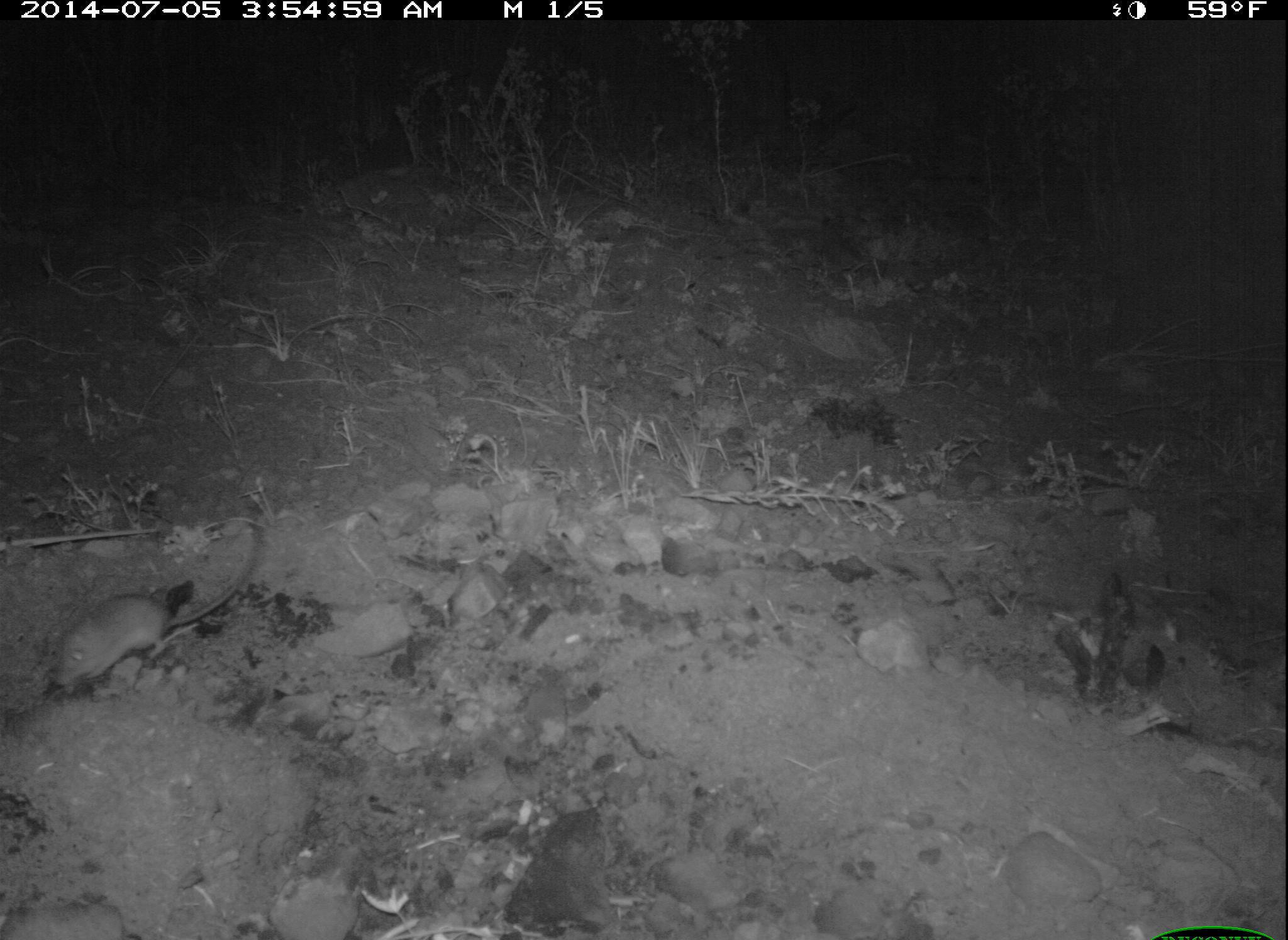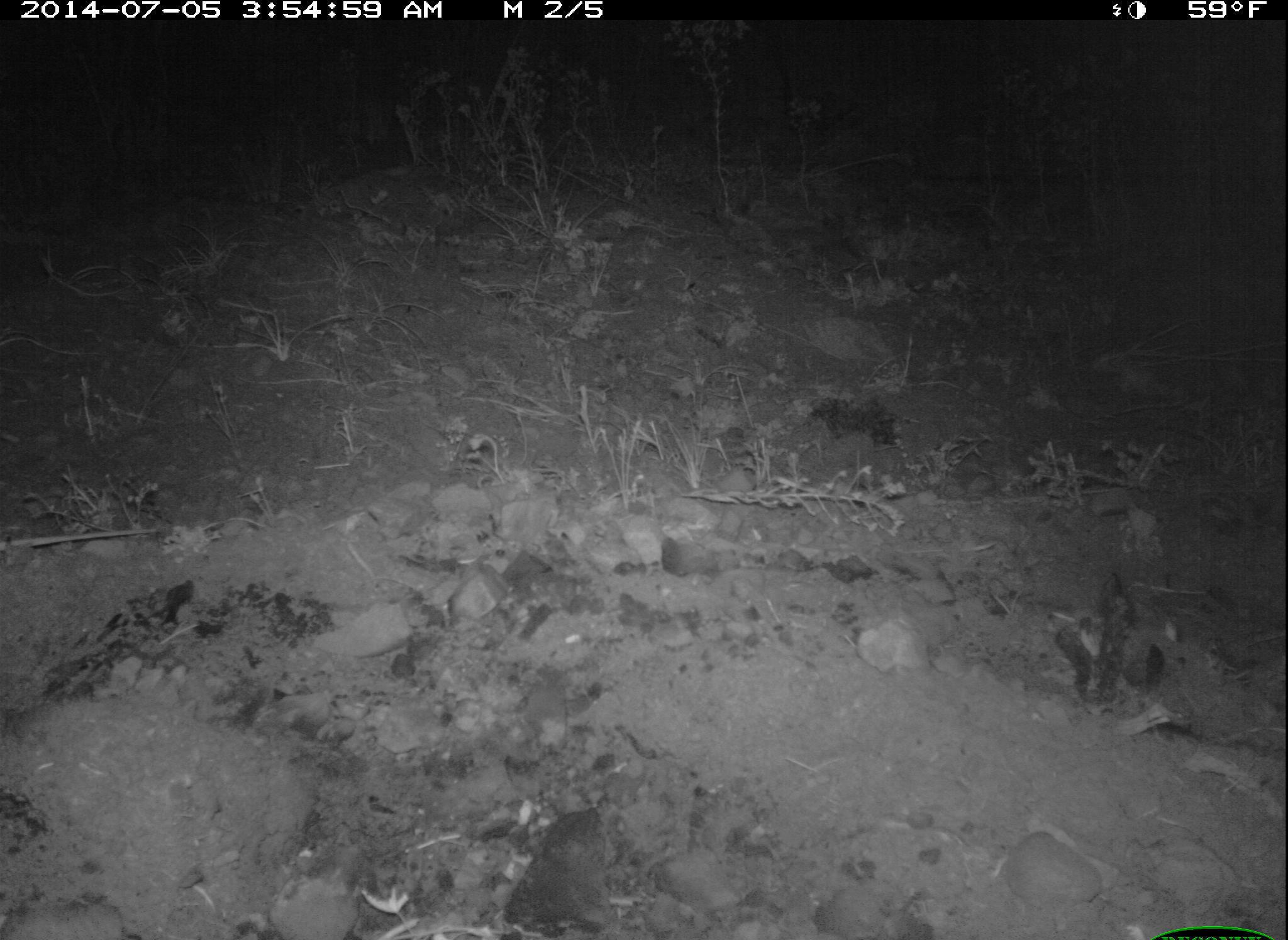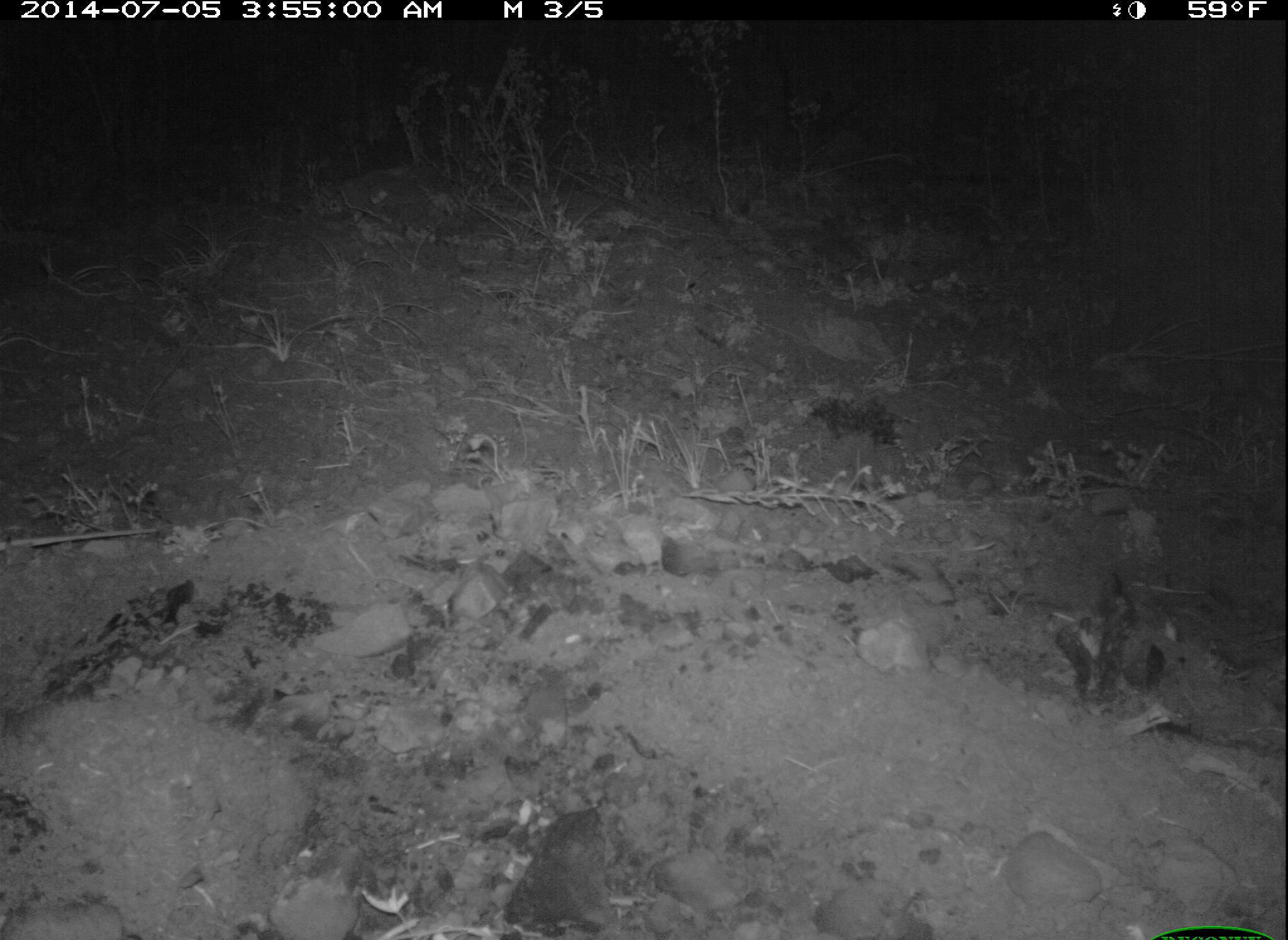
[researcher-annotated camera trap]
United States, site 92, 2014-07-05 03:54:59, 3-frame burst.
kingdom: Animalia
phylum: Chordata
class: Mammalia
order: Rodentia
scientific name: Rodentia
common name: rodent